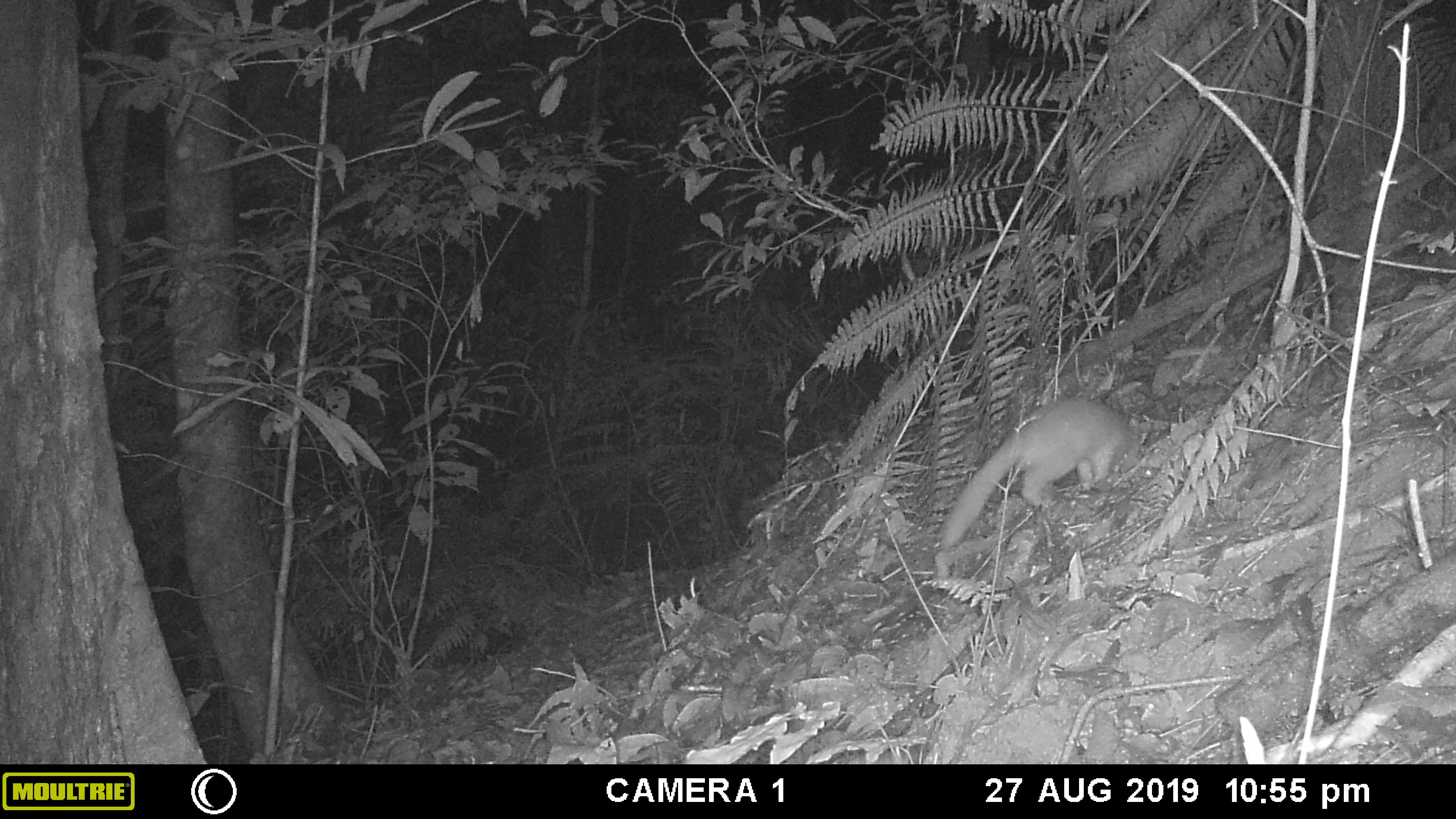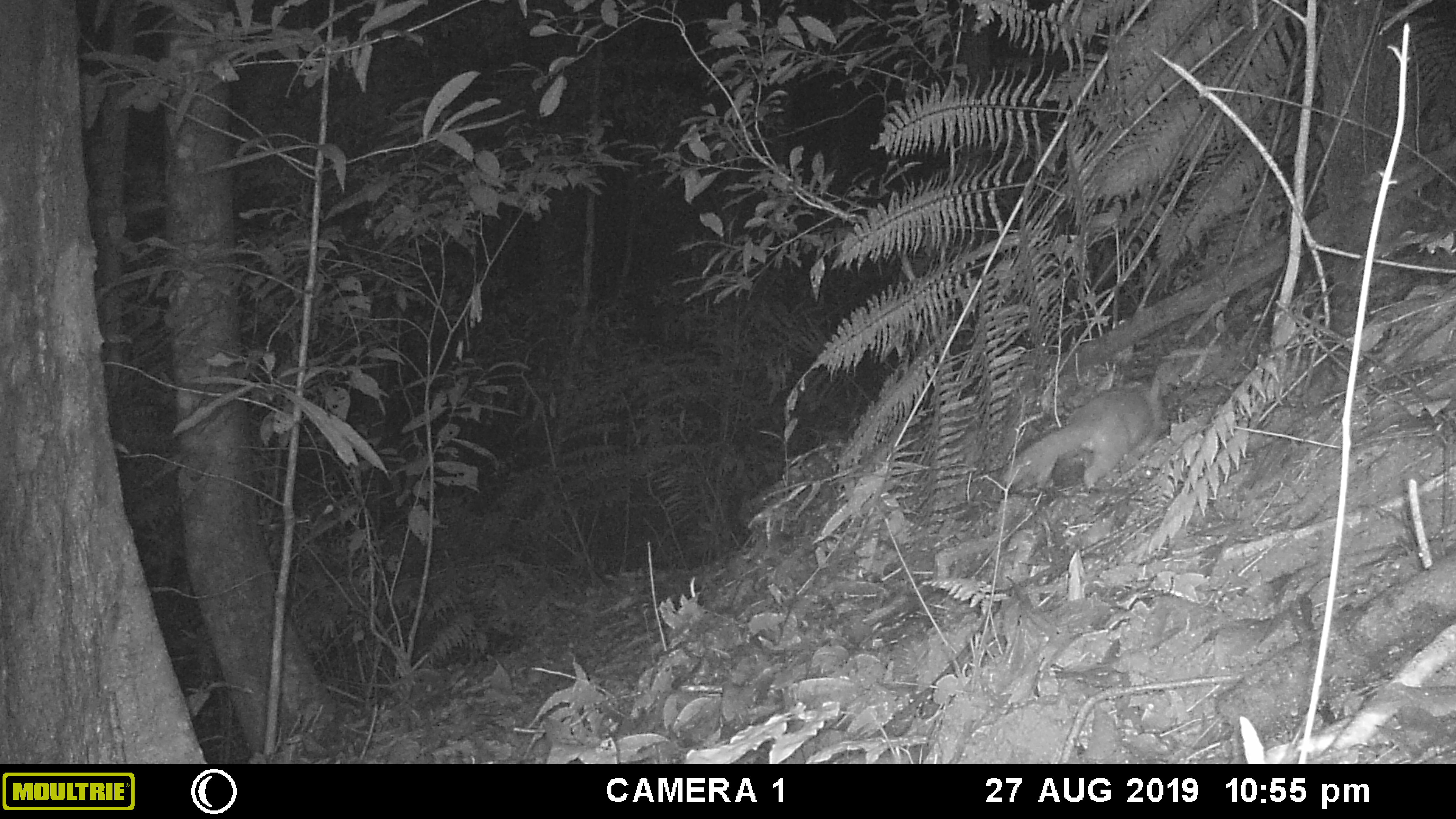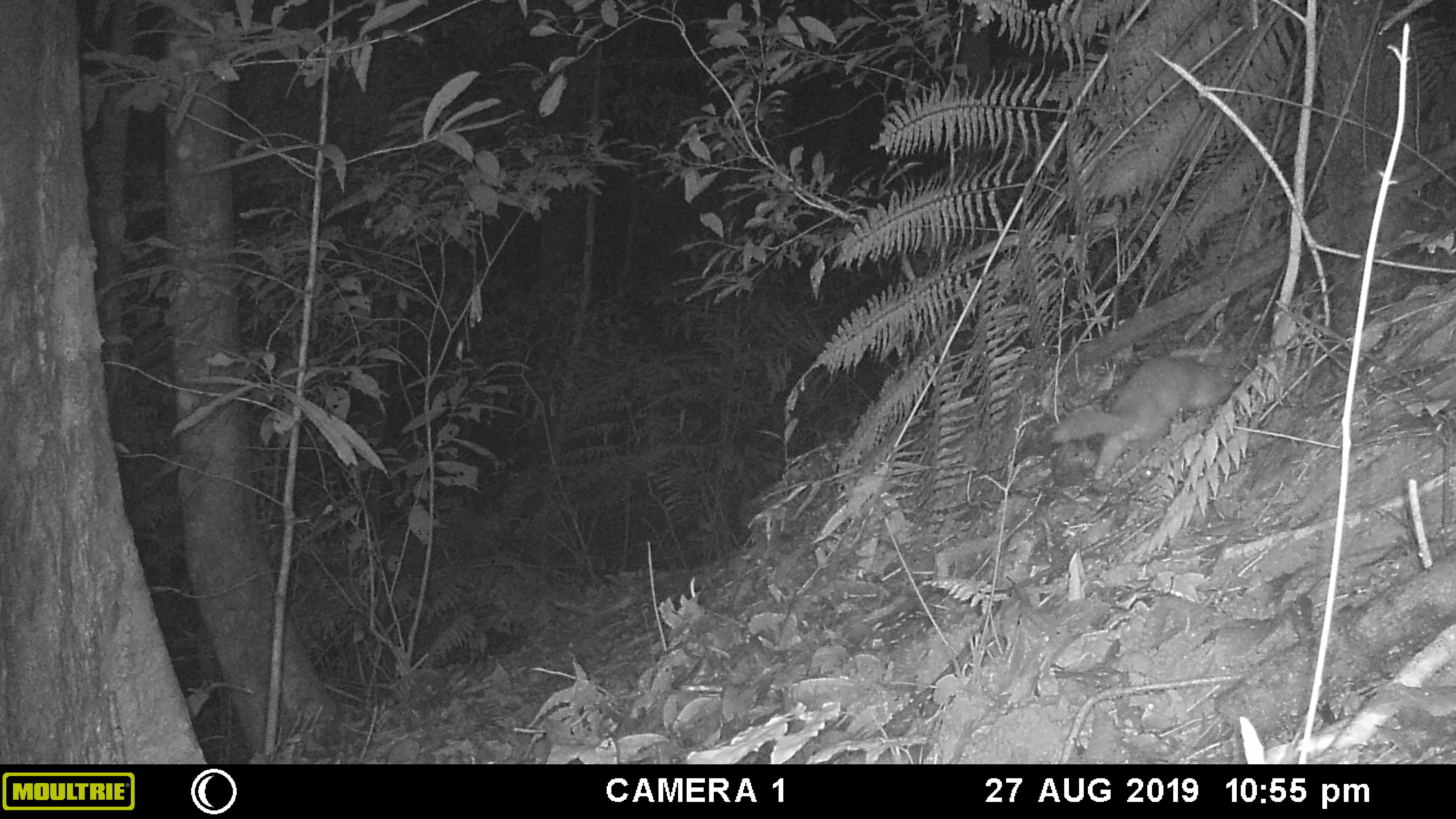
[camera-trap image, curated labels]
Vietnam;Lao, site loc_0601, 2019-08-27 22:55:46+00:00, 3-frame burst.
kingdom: Animalia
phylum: Chordata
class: Mammalia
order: Carnivora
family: Mustelidae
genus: Melogale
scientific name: Melogale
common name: ferret badger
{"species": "ferret badger (Melogale)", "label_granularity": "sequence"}